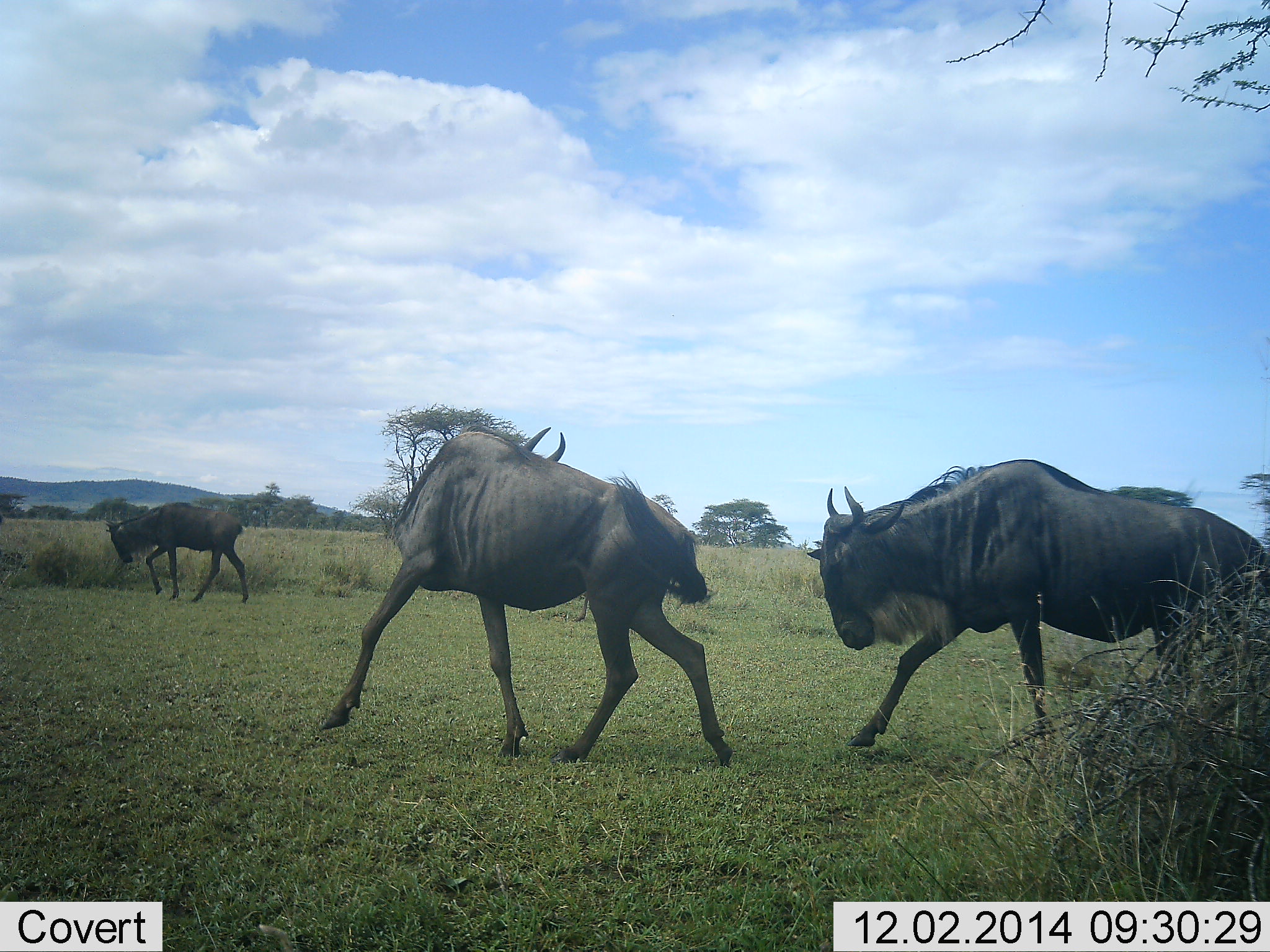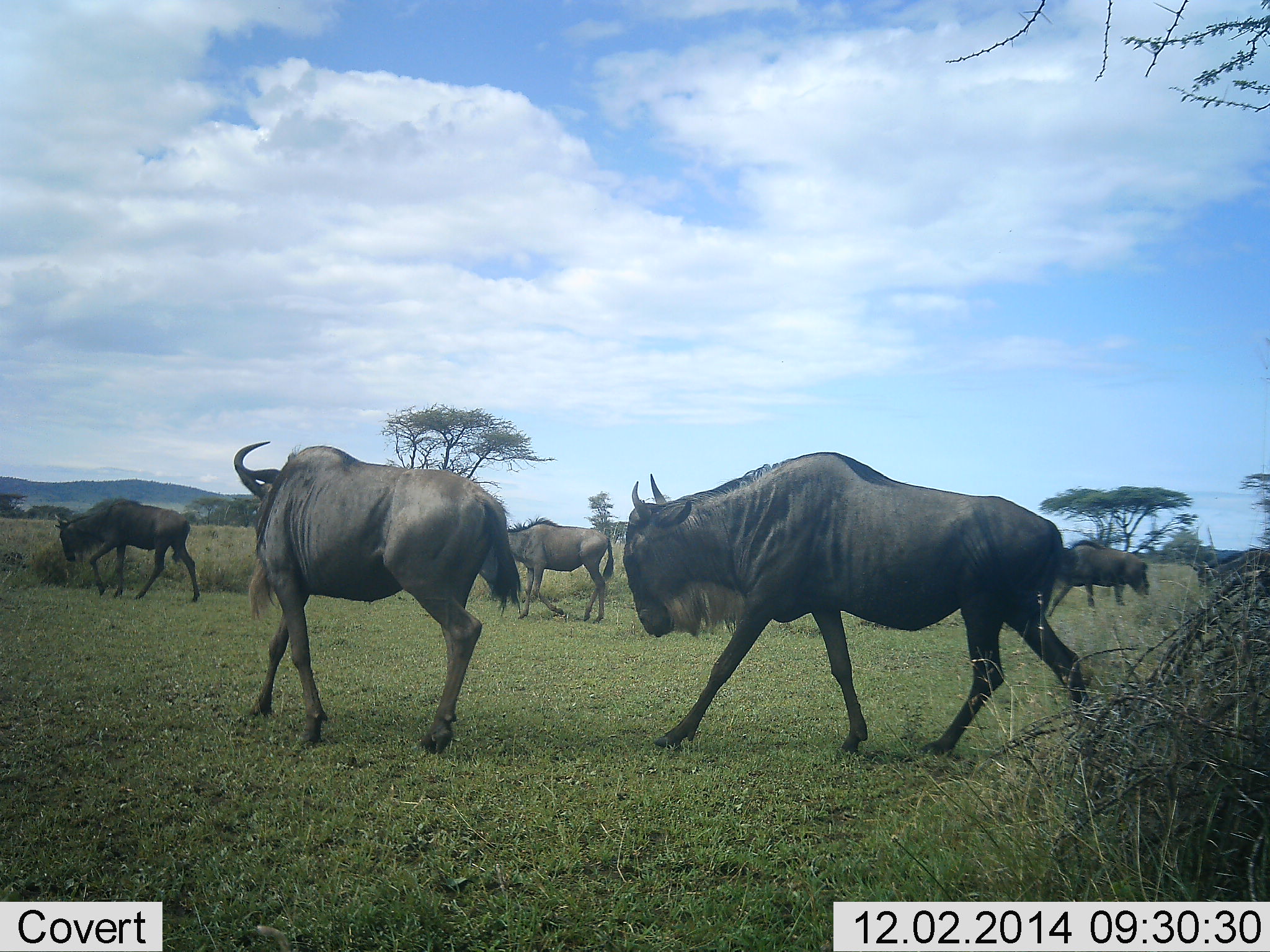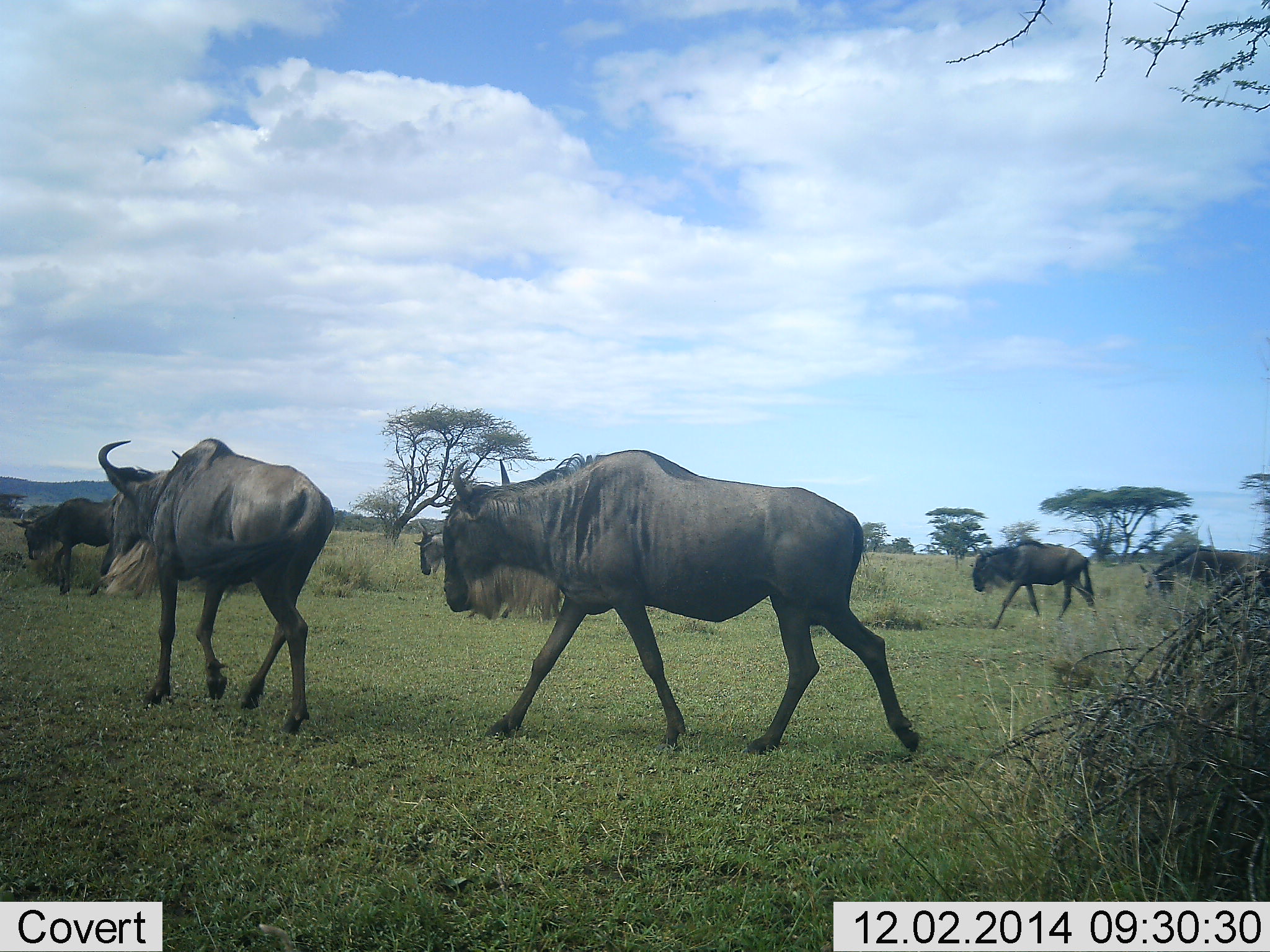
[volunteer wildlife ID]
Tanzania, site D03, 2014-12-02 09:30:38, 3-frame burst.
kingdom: Animalia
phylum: Chordata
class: Mammalia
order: Artiodactyla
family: Bovidae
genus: Connochaetes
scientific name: Connochaetes taurinus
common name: blue wildebeest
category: wildebeest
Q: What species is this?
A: Wildebeest (blue wildebeest) (Connochaetes taurinus).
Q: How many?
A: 6.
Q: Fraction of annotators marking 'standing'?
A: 0%.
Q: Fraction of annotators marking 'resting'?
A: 0%.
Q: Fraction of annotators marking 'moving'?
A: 100%.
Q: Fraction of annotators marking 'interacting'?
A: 10%.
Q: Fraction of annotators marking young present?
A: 0%.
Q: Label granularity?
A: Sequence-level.